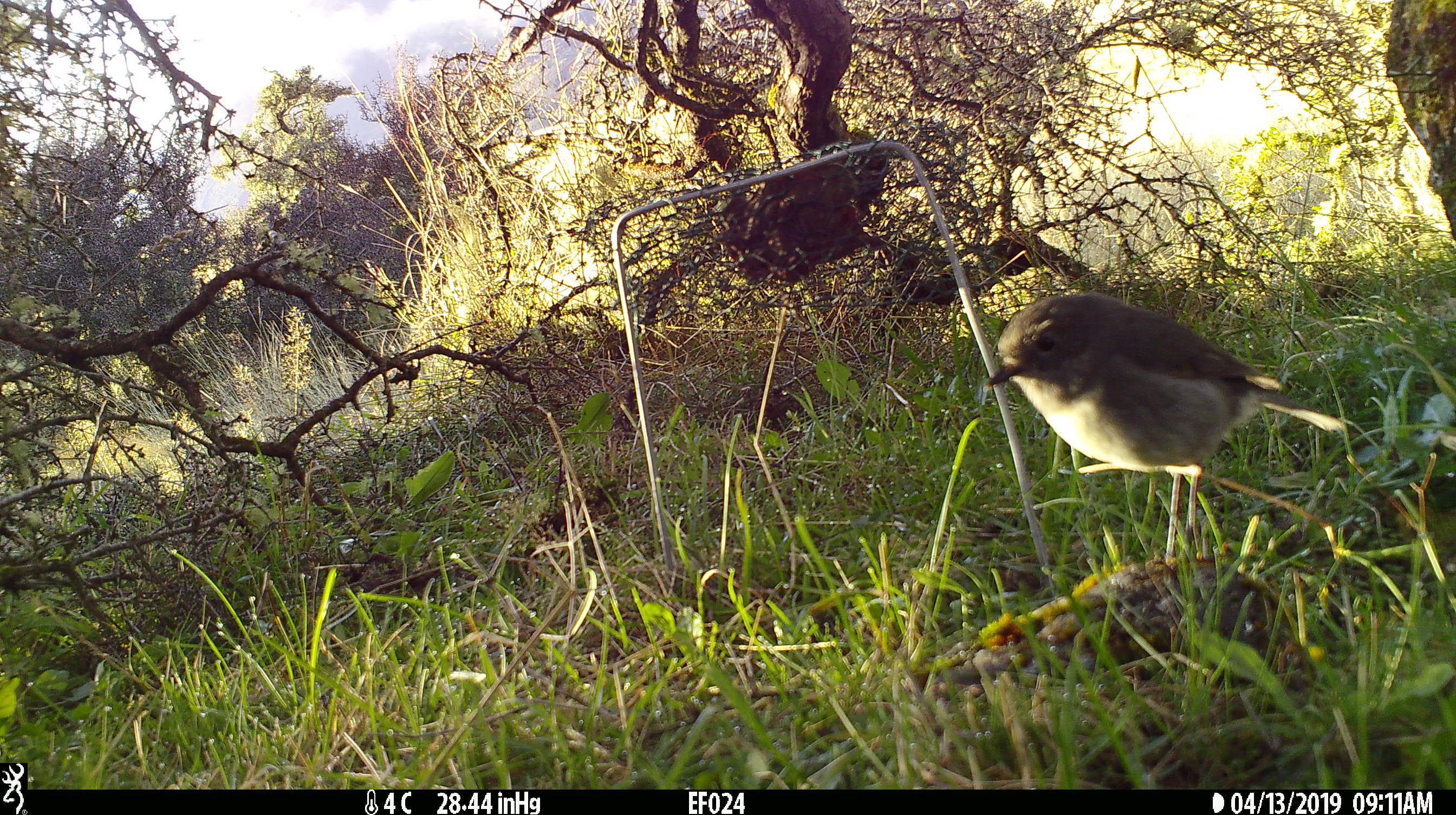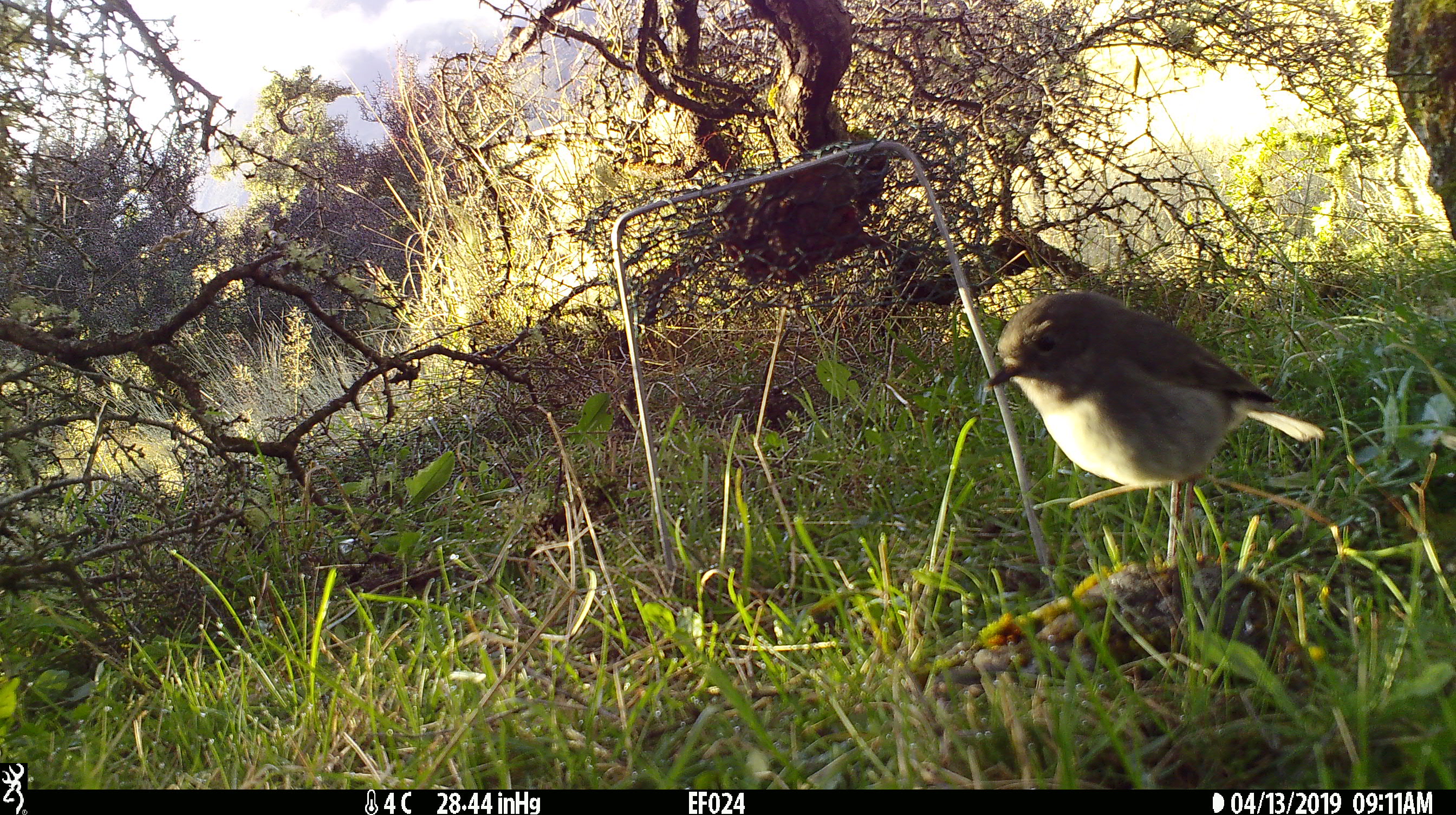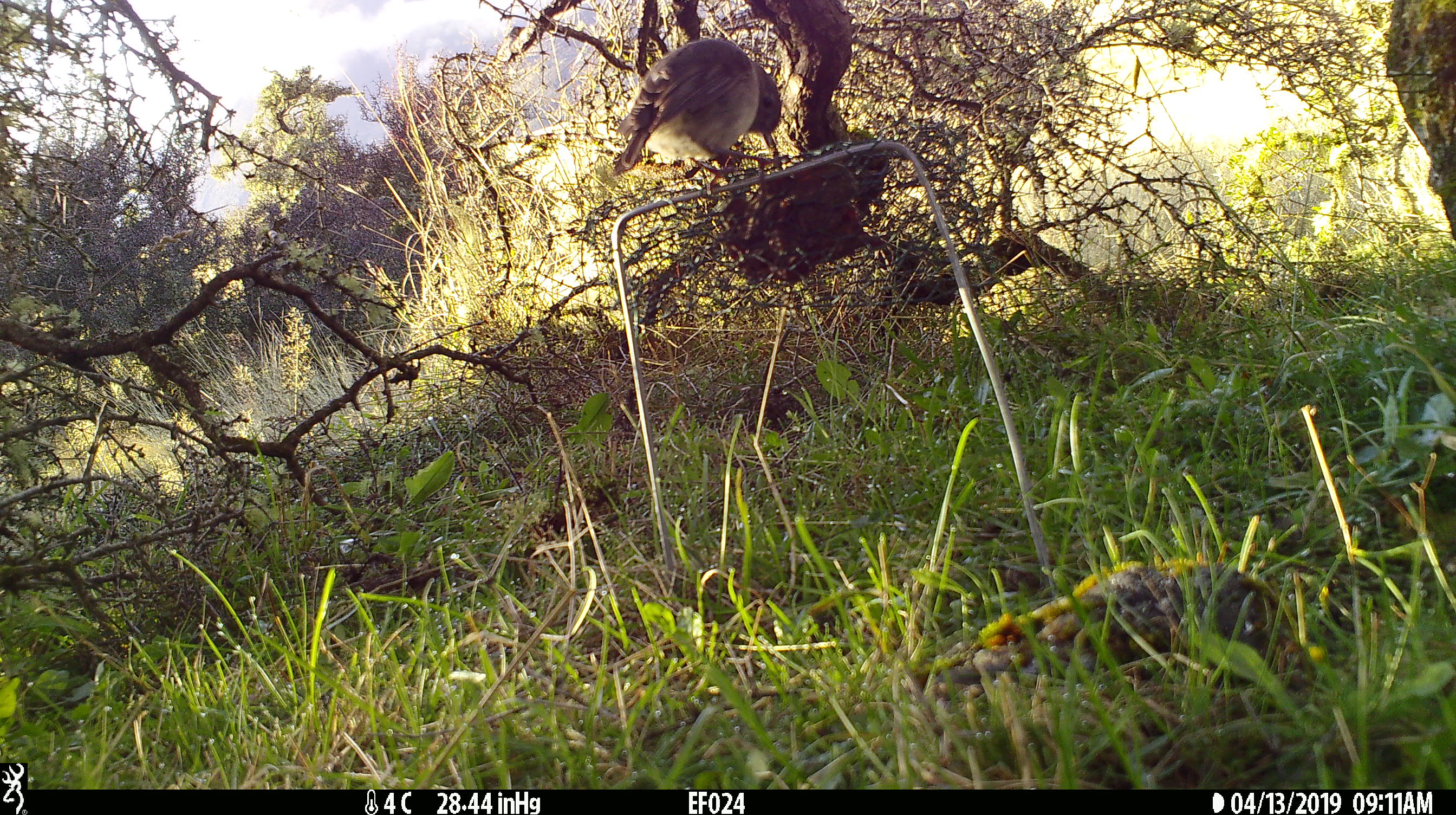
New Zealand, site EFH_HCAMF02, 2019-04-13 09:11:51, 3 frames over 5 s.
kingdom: Animalia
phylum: Chordata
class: Aves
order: Passeriformes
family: Petroicidae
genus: Petroica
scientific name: Petroica australis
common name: new zealand robin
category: robin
Robin (new zealand robin) (Petroica australis).